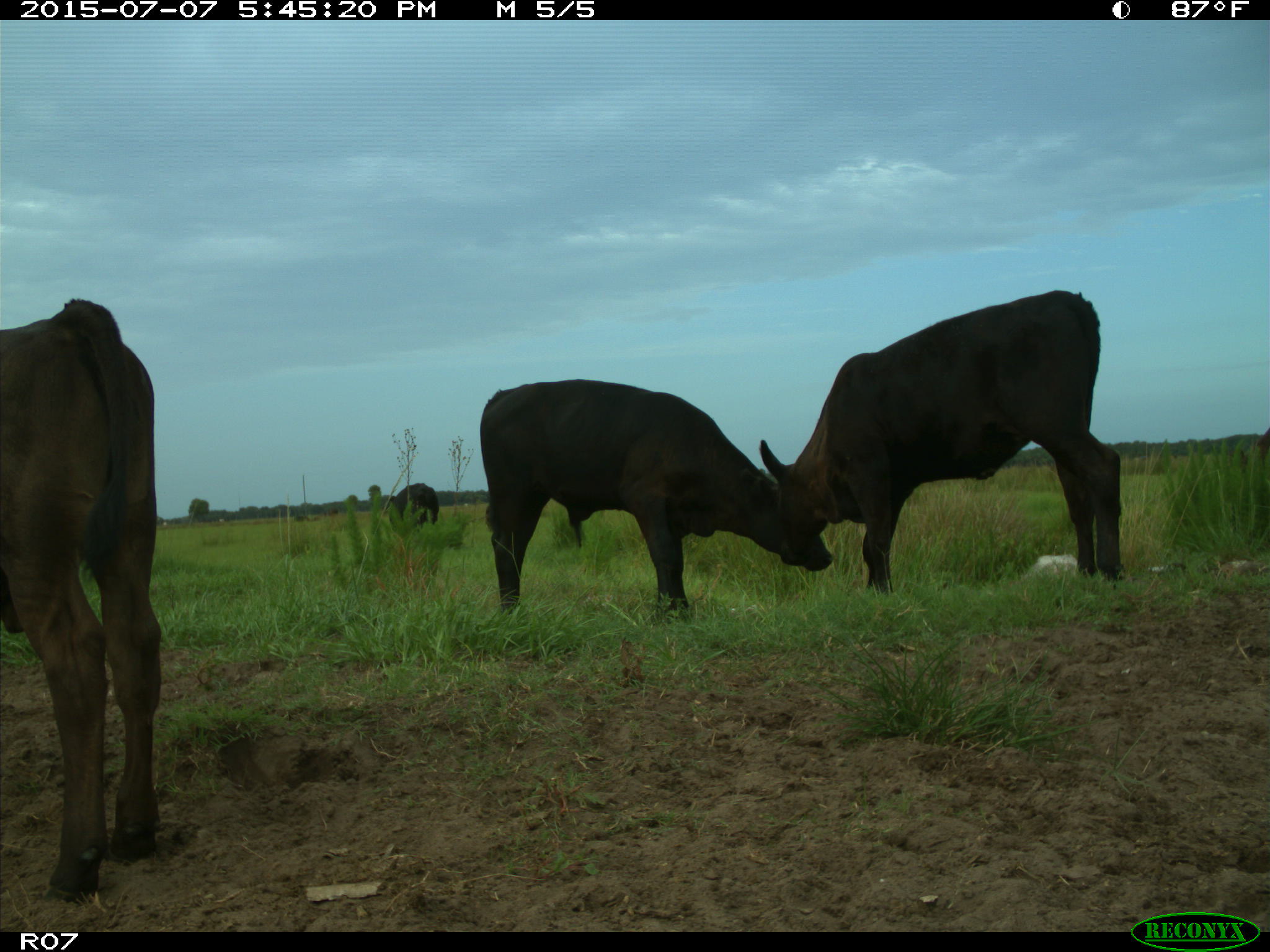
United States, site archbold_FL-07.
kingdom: Animalia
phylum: Chordata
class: Mammalia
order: Artiodactyla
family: Bovidae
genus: Bos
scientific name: Bos taurus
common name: domestic cow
Bos taurus (domestic cow).